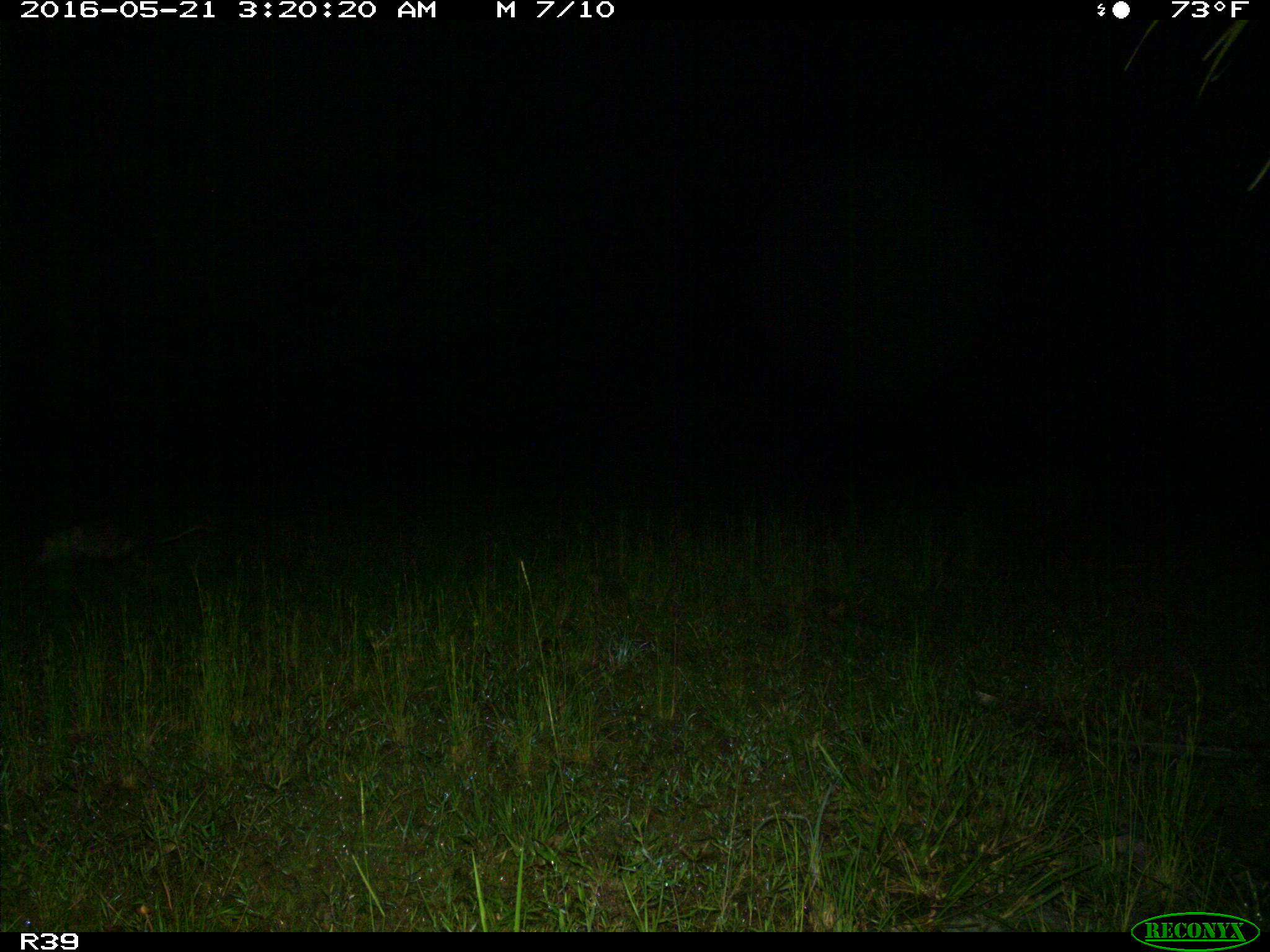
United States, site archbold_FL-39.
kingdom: Animalia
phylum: Chordata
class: Mammalia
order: Didelphimorphia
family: Didelphidae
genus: Didelphis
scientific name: Didelphis virginiana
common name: virginia opossum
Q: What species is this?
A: Didelphis virginiana (virginia opossum).